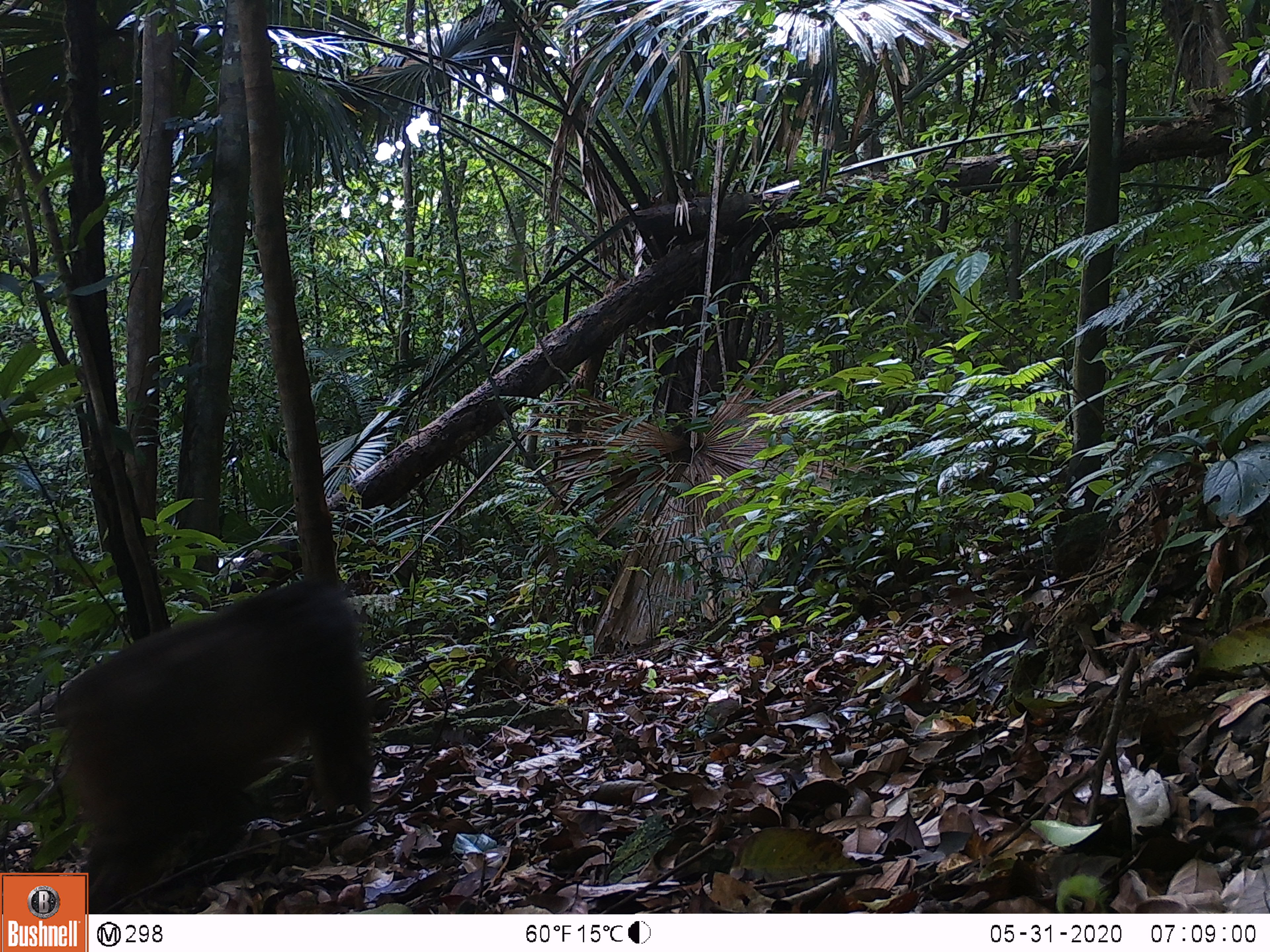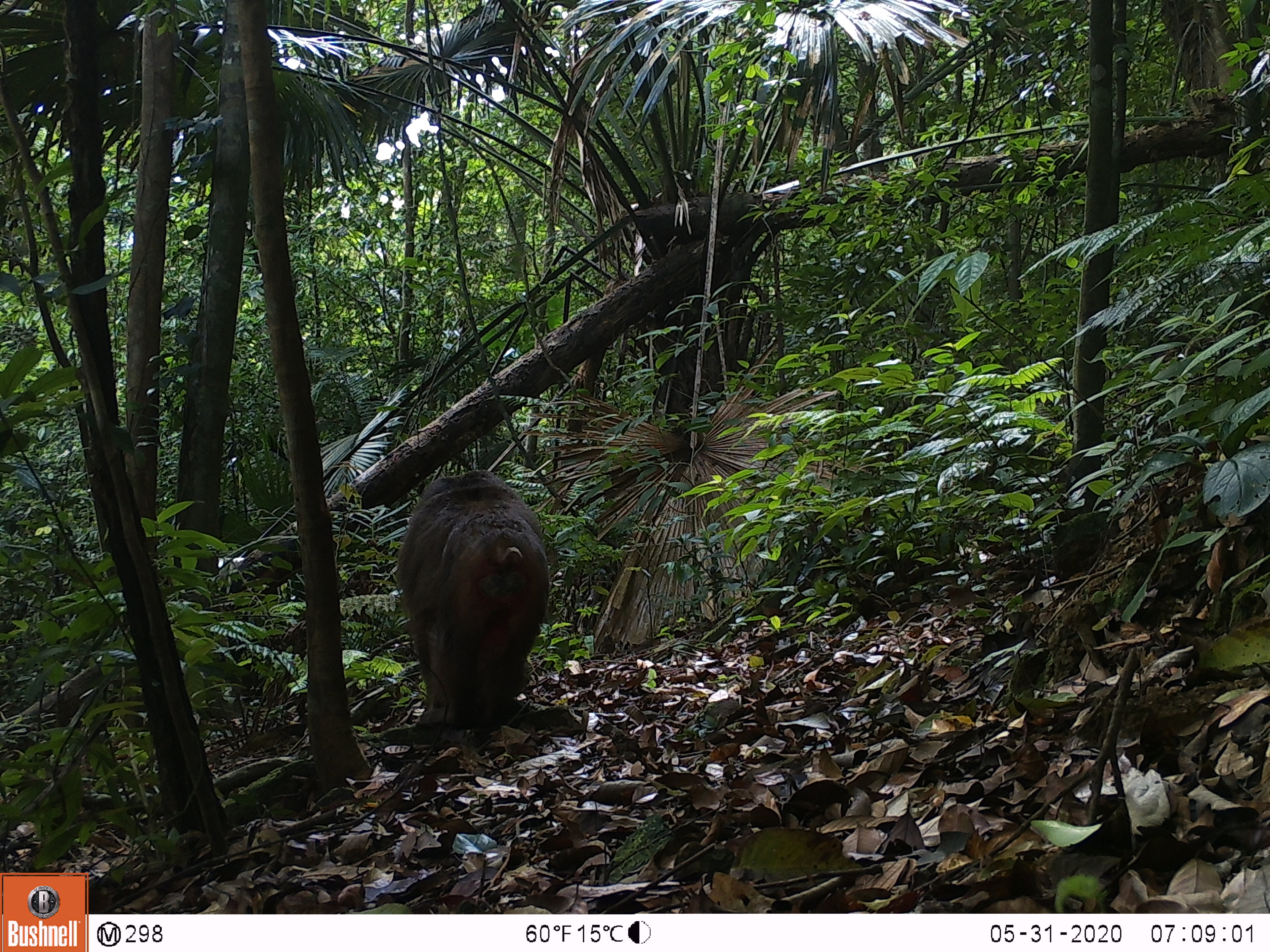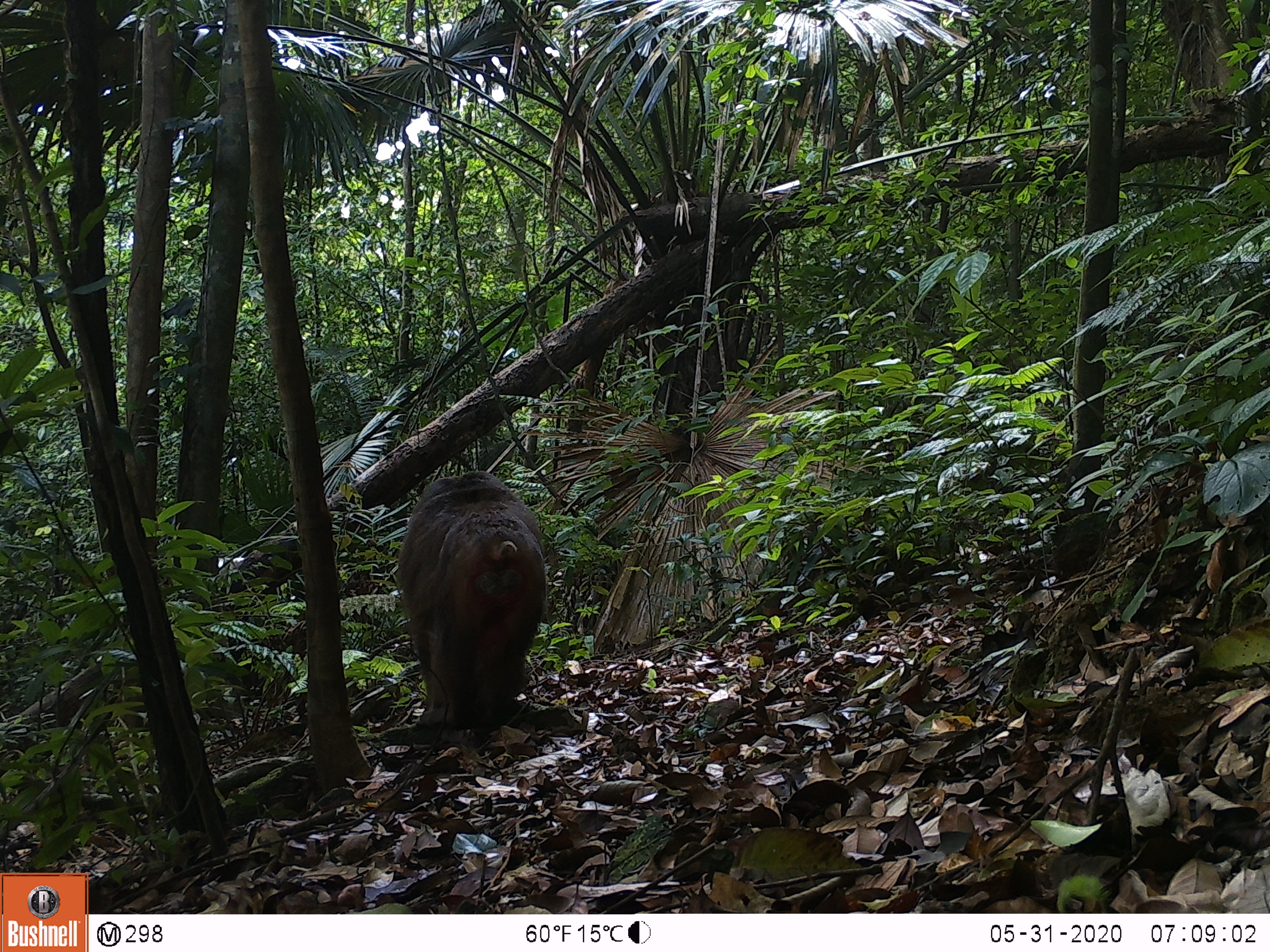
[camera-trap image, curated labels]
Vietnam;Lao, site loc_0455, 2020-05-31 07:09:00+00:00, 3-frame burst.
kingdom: Animalia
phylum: Chordata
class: Mammalia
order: Primates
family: Cercopithecidae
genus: Macaca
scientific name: Macaca arctoides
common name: stump-tailed macaque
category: stump tailed macaque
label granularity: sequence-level